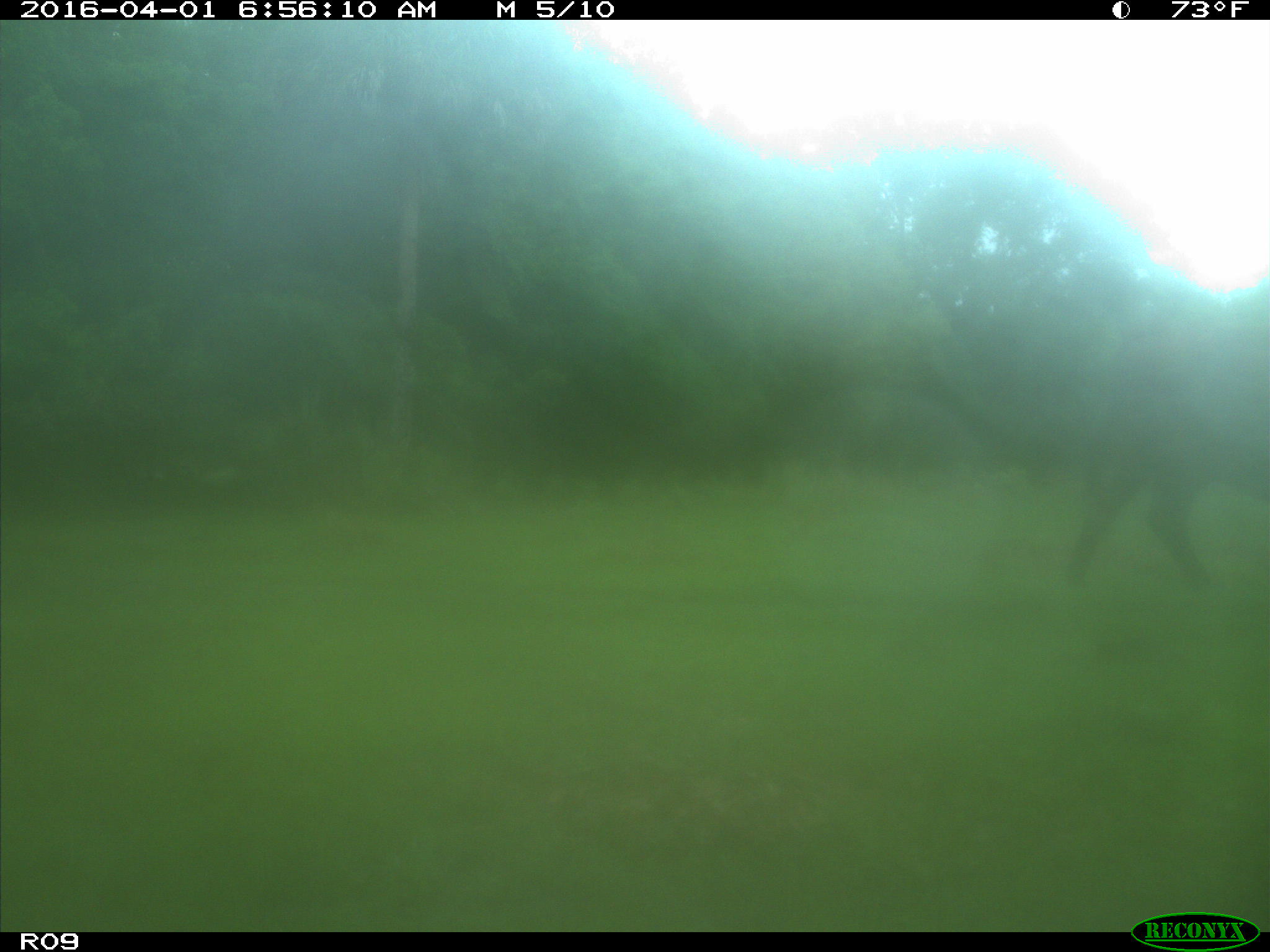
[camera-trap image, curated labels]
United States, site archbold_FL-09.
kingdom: Animalia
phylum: Chordata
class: Mammalia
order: Artiodactyla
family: Bovidae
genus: Bos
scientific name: Bos taurus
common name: domestic cow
Bos taurus (domestic cow).